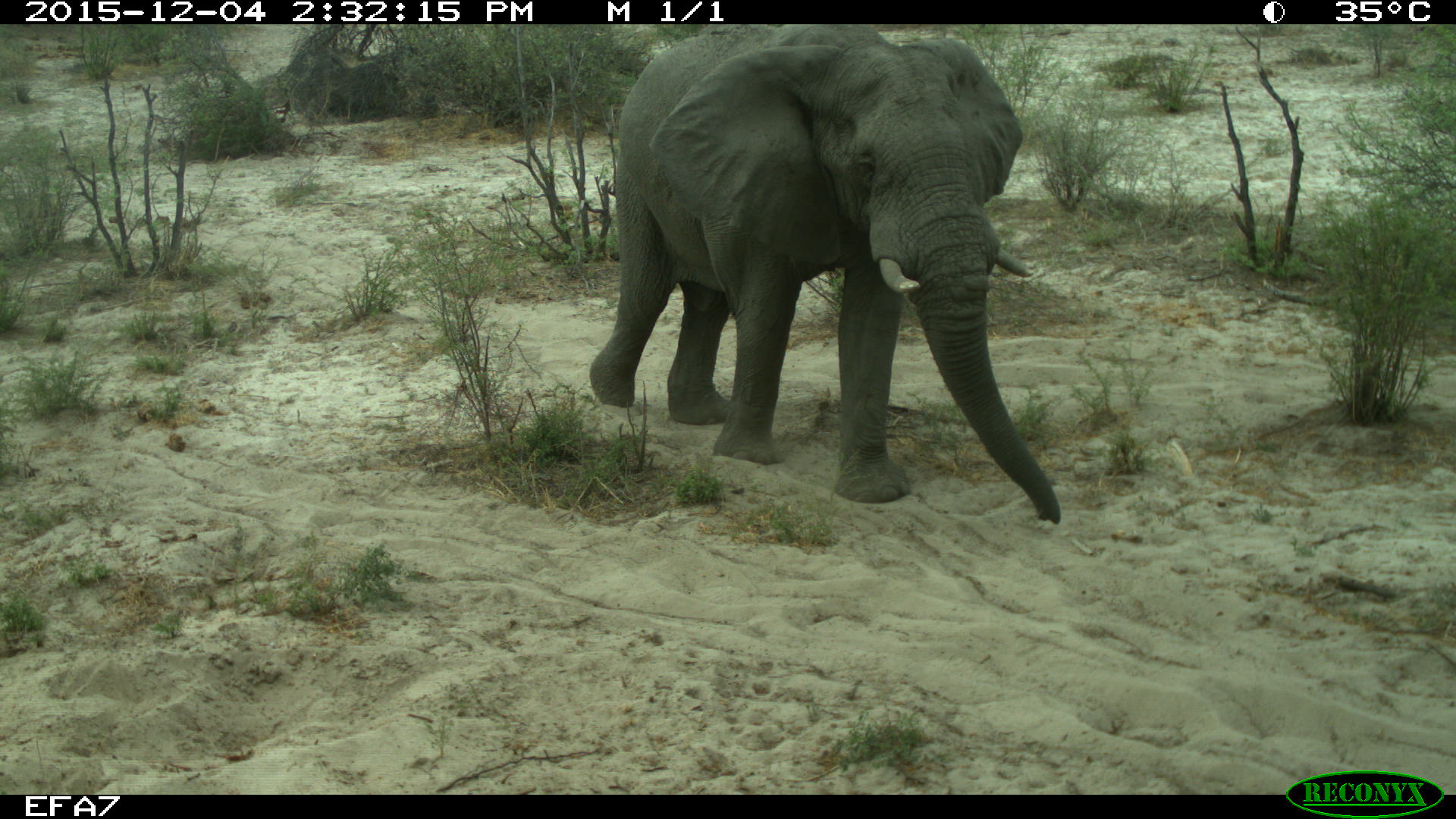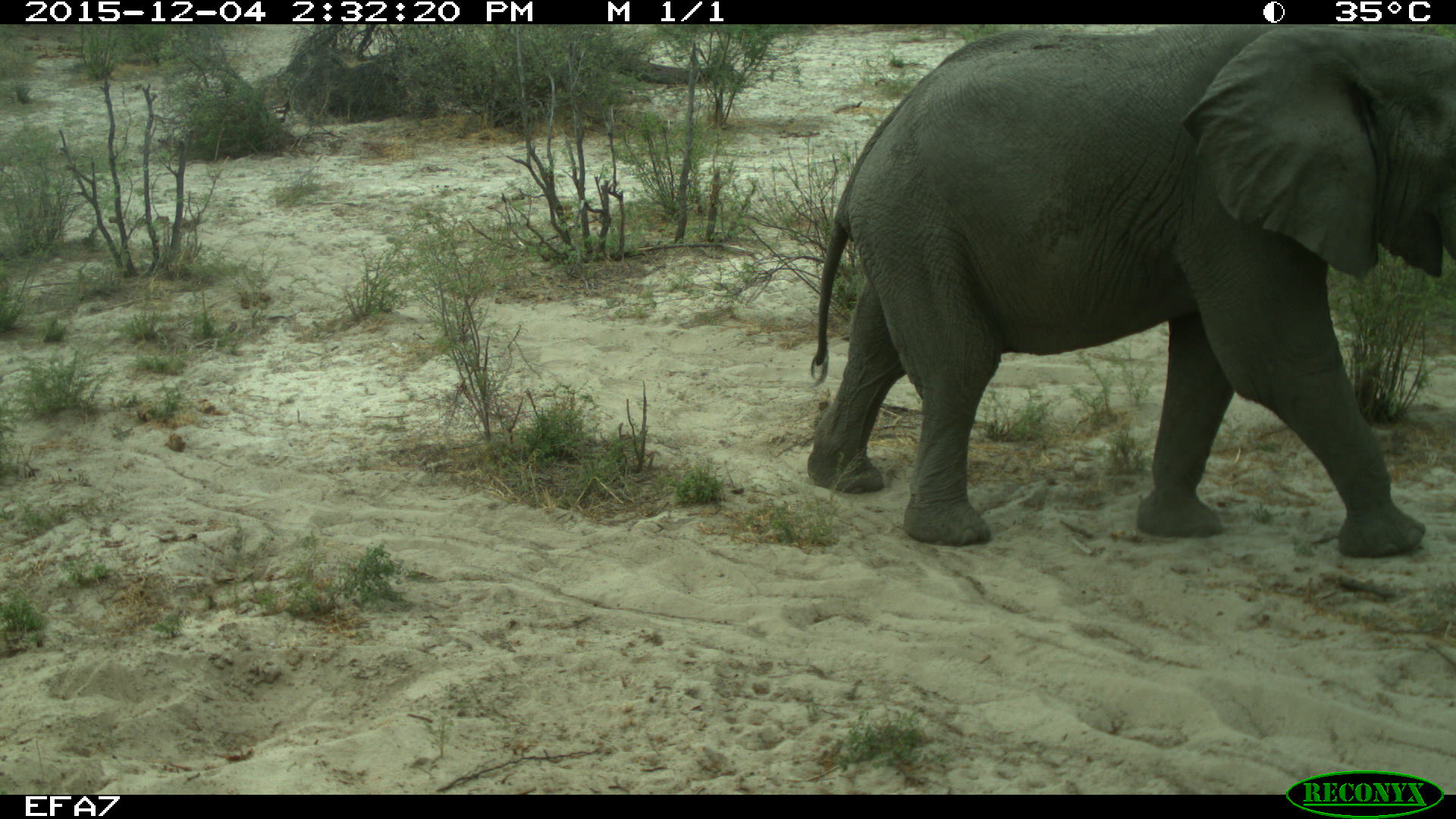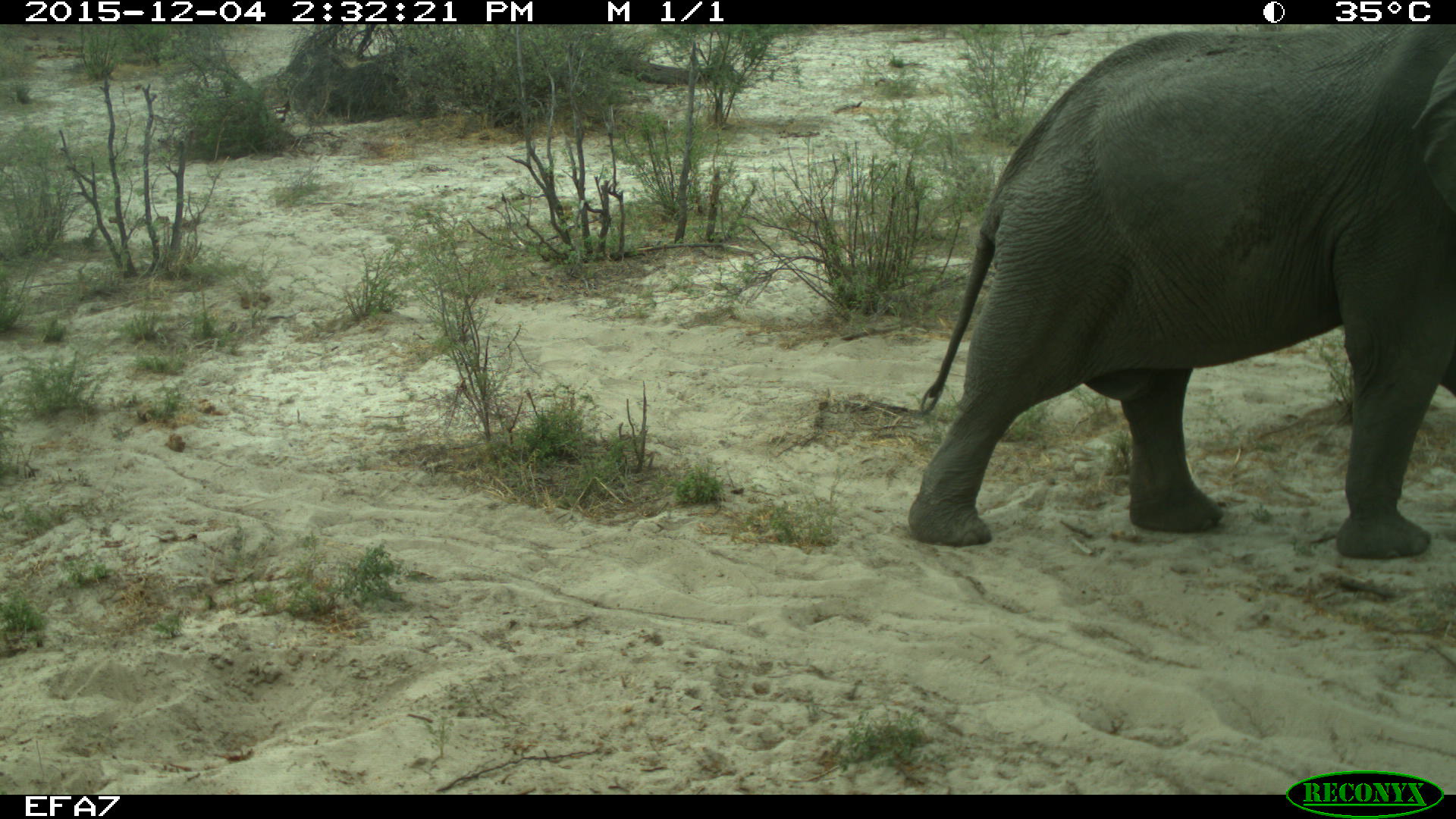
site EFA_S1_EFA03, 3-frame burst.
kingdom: Animalia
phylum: Chordata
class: Mammalia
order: Proboscidea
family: Elephantidae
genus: Loxodonta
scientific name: Loxodonta africana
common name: african bush elephant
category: elephant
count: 1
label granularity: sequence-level